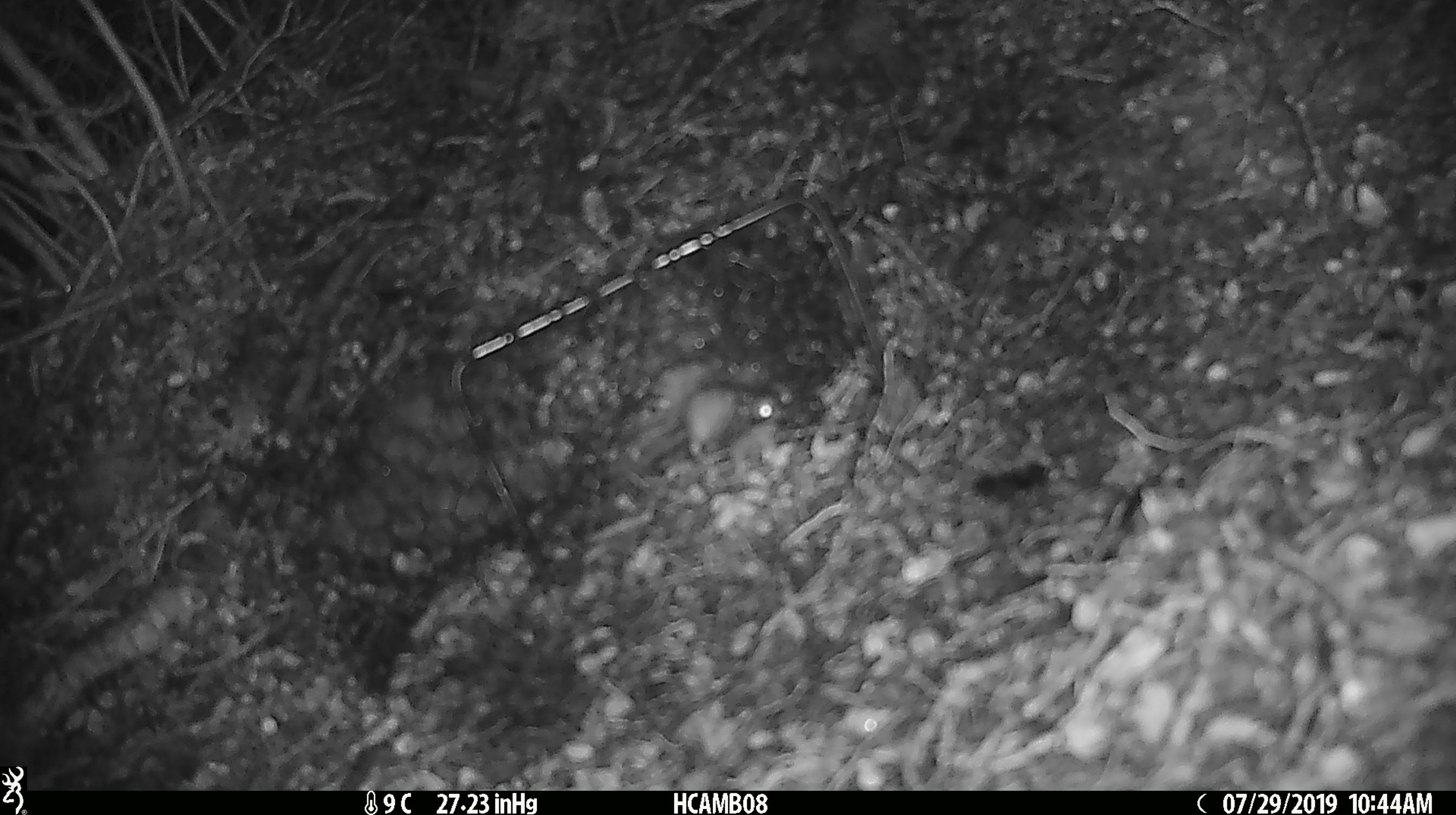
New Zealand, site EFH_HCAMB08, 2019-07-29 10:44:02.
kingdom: Animalia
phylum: Chordata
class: Mammalia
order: Rodentia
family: Muridae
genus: Mus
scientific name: Mus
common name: mouse